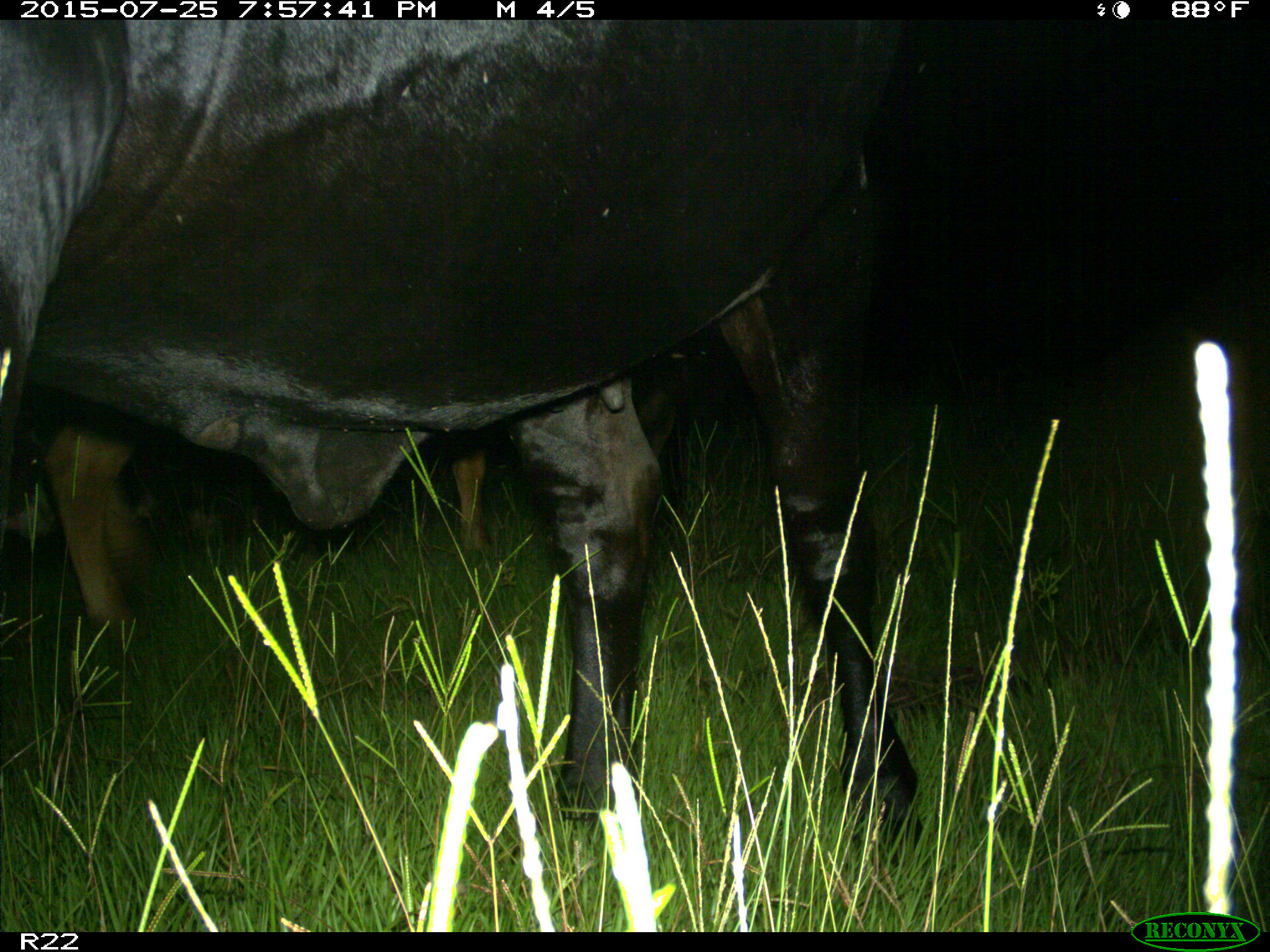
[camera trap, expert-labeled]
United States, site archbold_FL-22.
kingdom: Animalia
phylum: Chordata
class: Mammalia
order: Artiodactyla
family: Bovidae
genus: Bos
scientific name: Bos taurus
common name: domestic cow